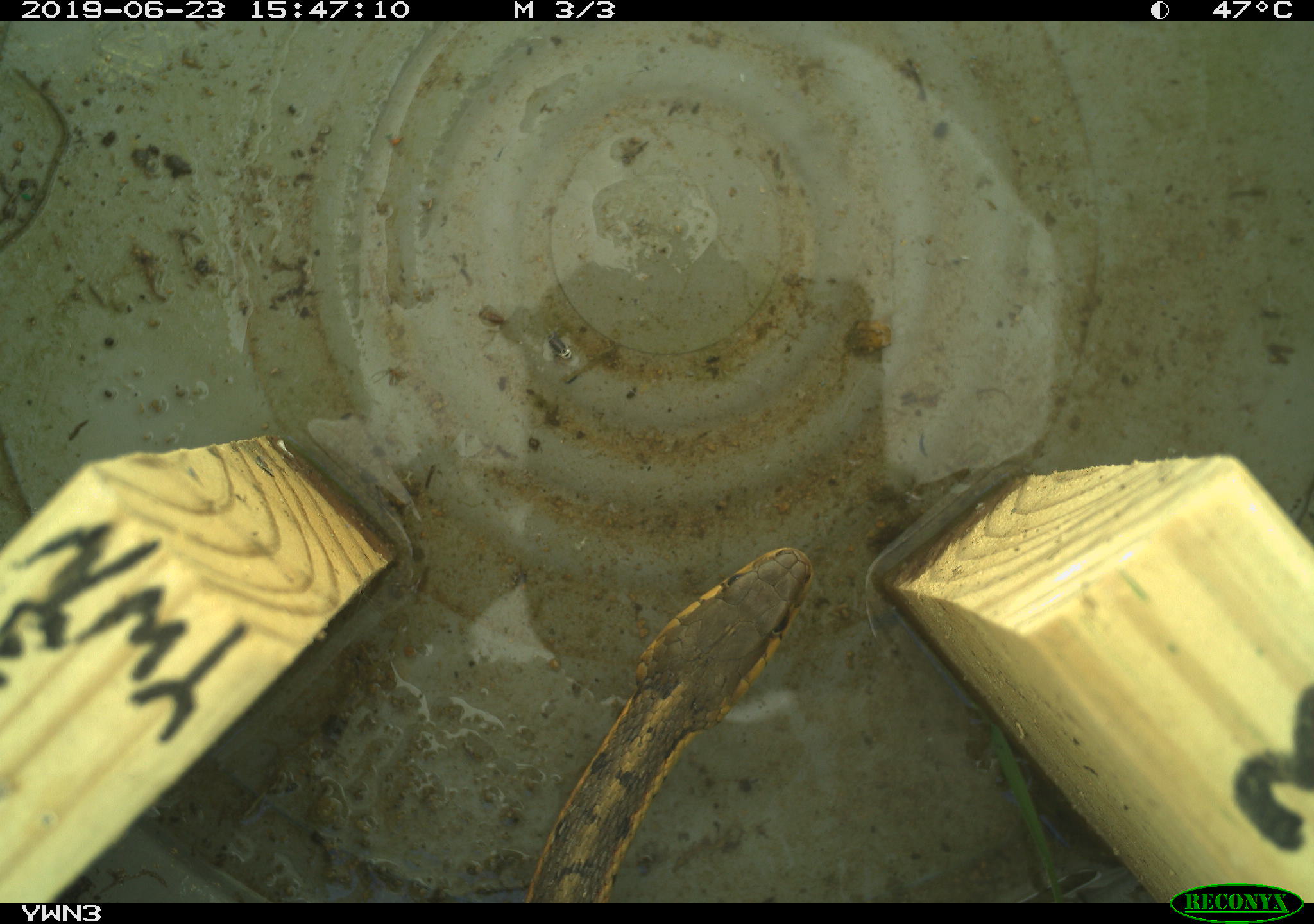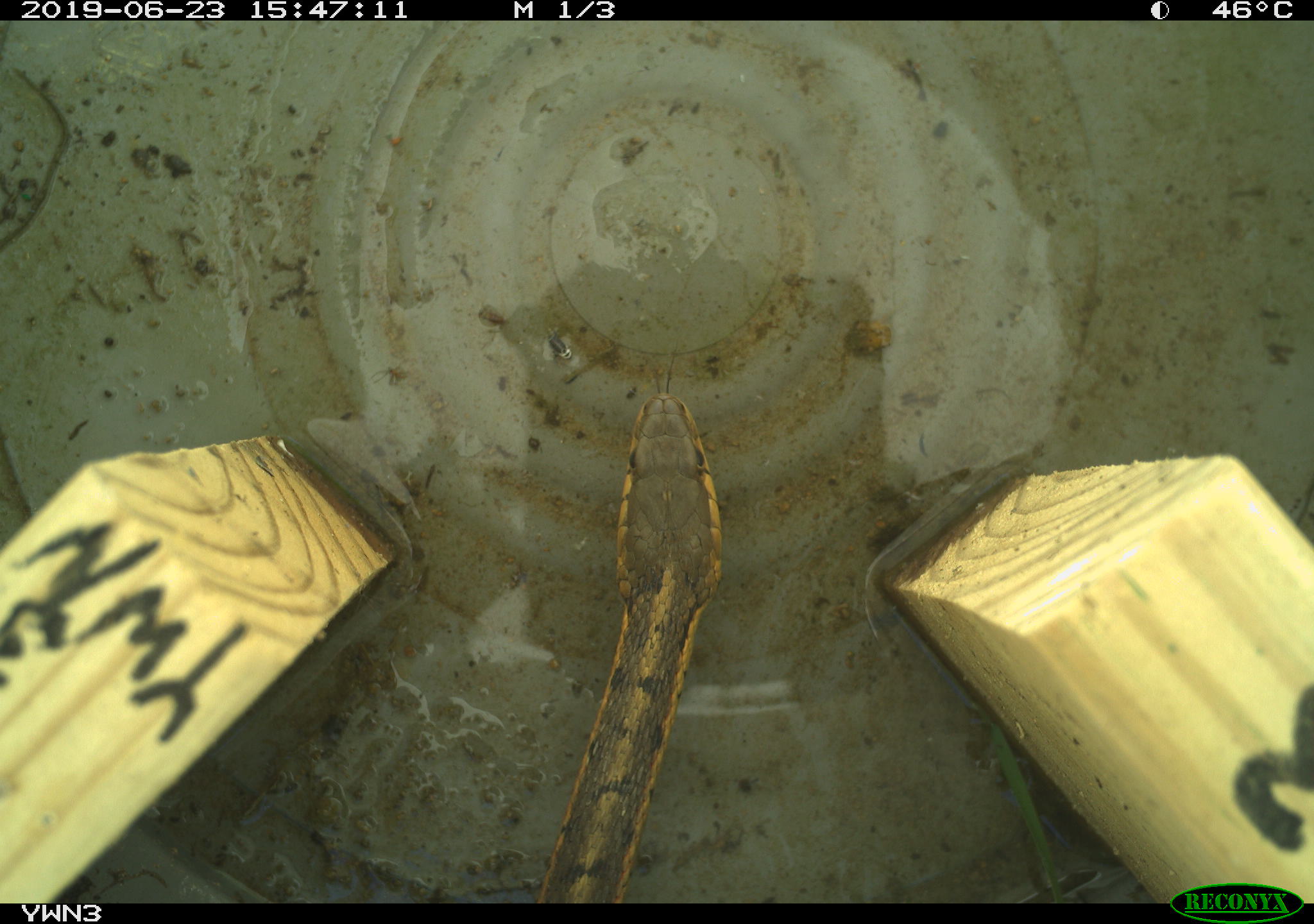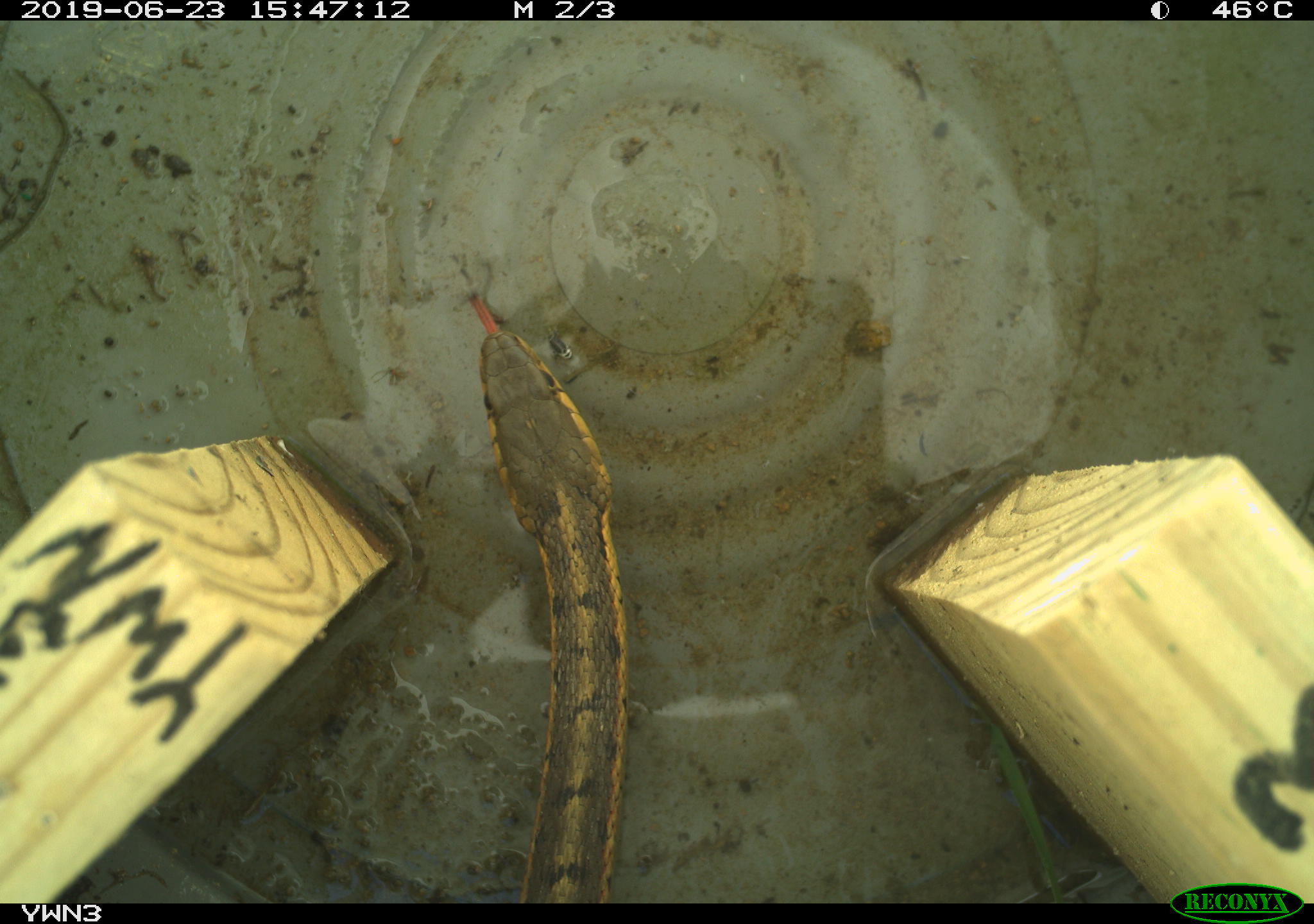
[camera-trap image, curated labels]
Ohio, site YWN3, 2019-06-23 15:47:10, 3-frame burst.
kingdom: Animalia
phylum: Chordata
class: Reptilia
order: Squamata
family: Colubridae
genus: Thamnophis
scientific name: Thamnophis sirtalis sirtalis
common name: eastern gartersnake